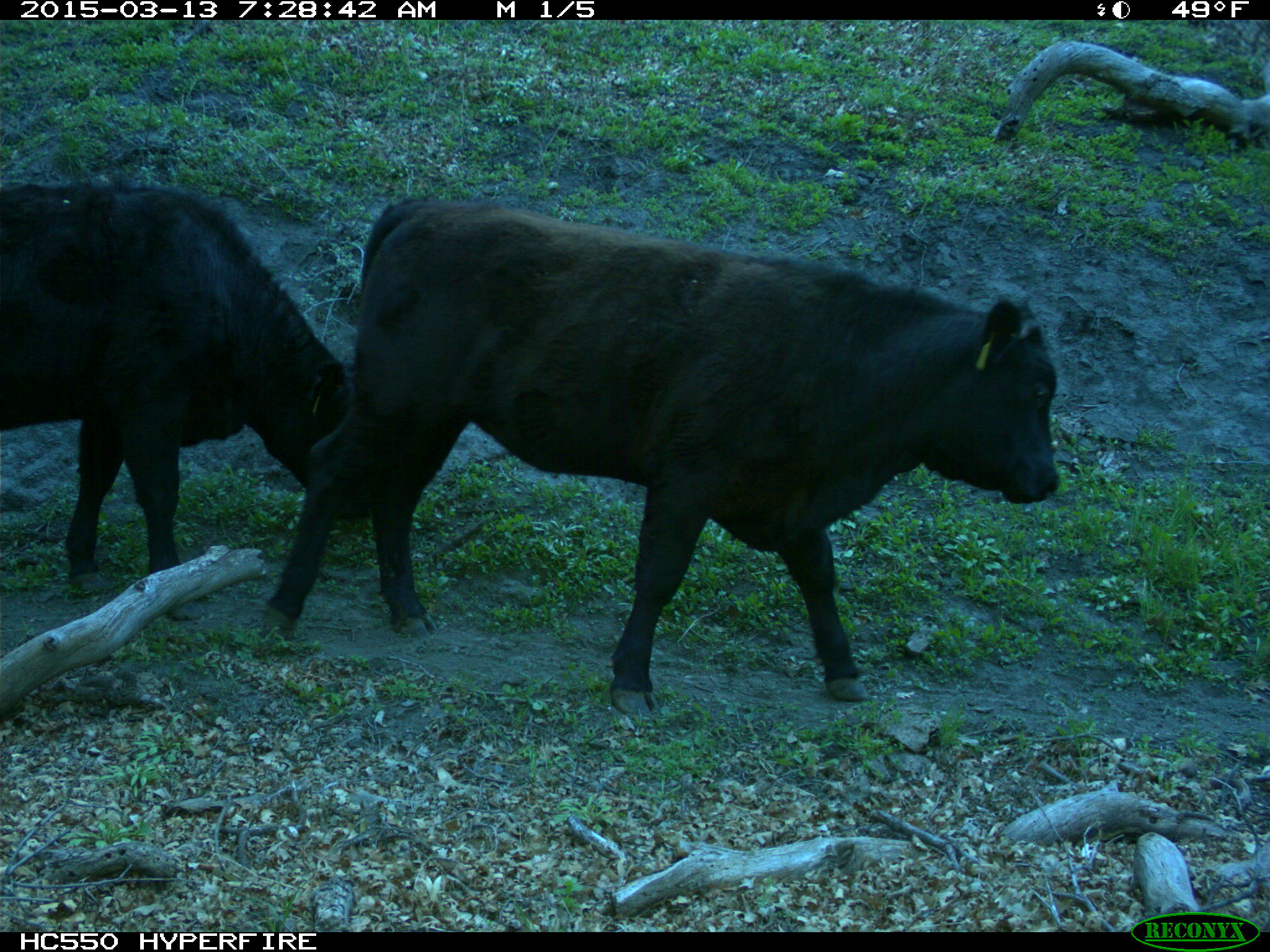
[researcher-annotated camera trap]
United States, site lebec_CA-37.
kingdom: Animalia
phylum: Chordata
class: Mammalia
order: Artiodactyla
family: Bovidae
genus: Bos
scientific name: Bos taurus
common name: domestic cow